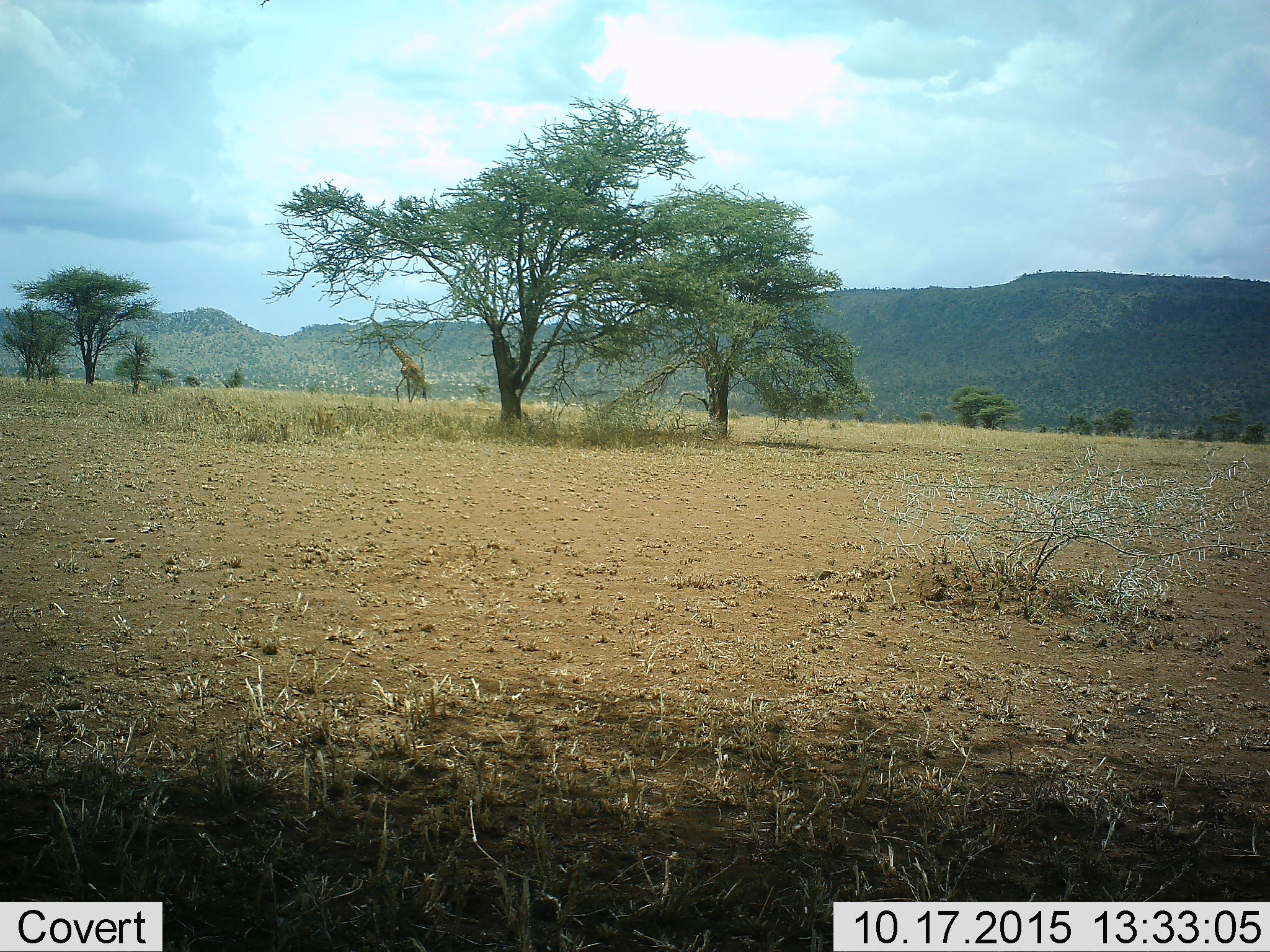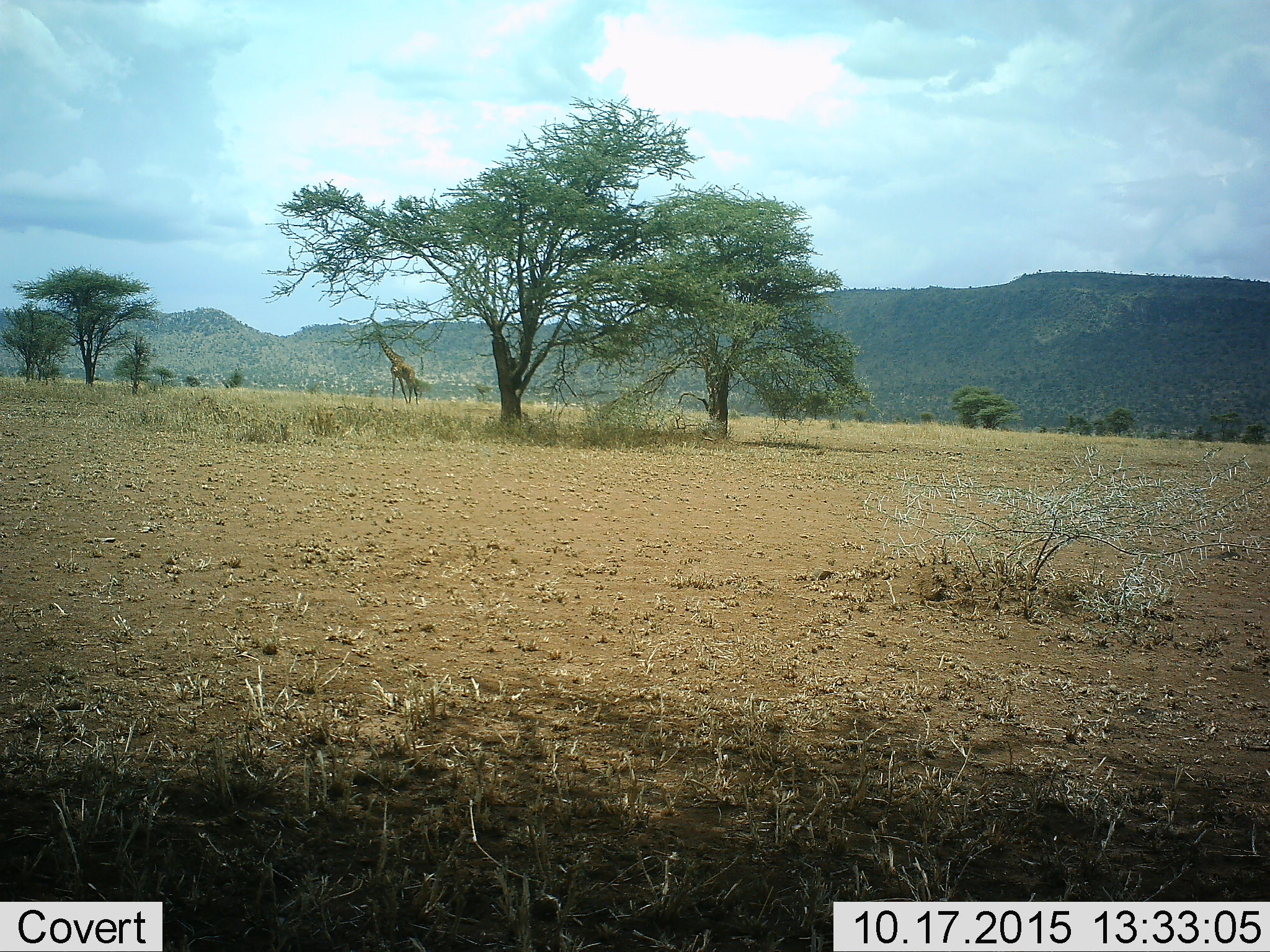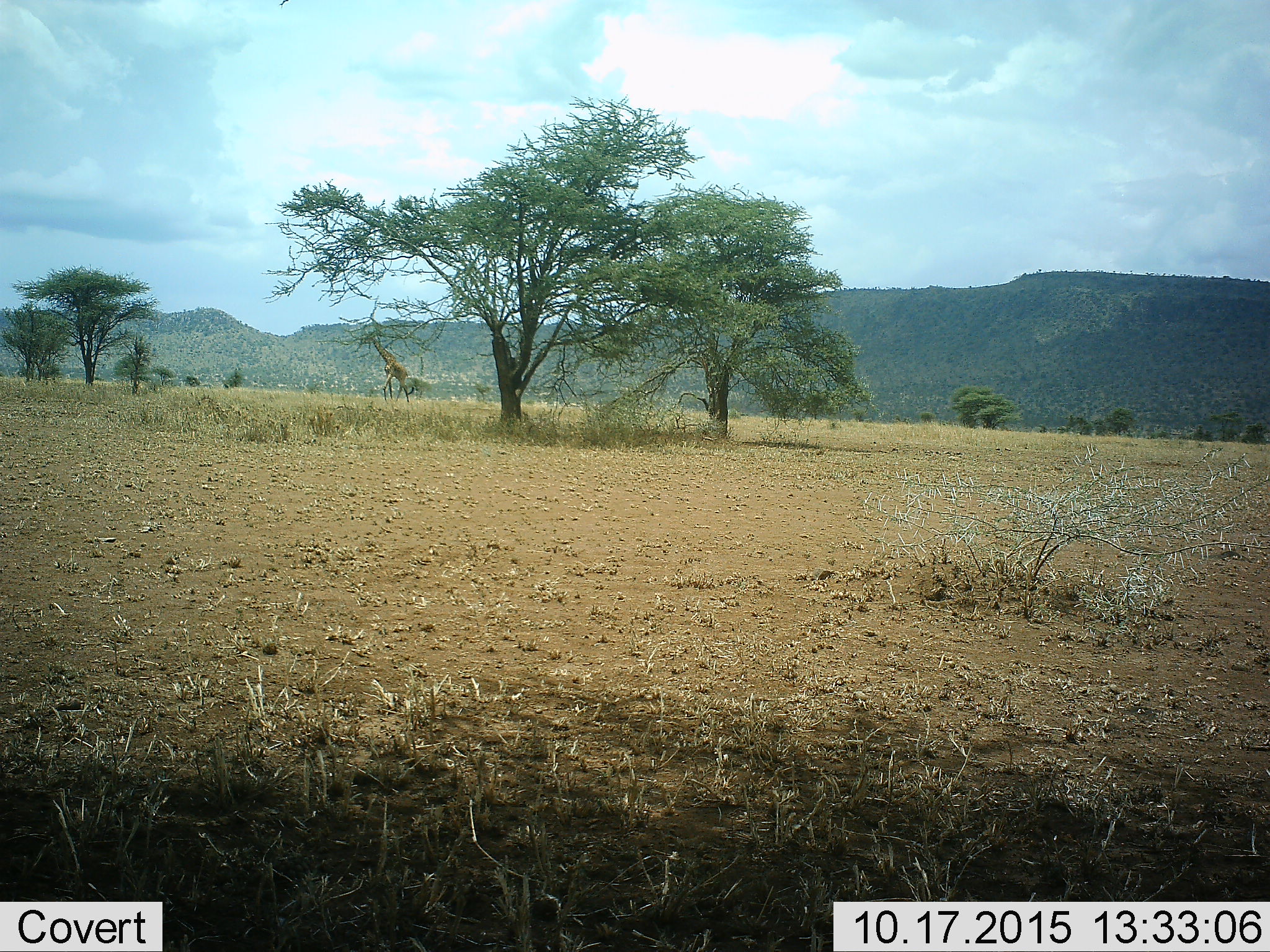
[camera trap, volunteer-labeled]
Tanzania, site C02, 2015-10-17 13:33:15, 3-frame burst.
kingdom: Animalia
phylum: Chordata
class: Mammalia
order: Artiodactyla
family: Giraffidae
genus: Giraffa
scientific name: Giraffa camelopardalis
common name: giraffe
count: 1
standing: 11%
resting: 0%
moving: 84%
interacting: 0%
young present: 0%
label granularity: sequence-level